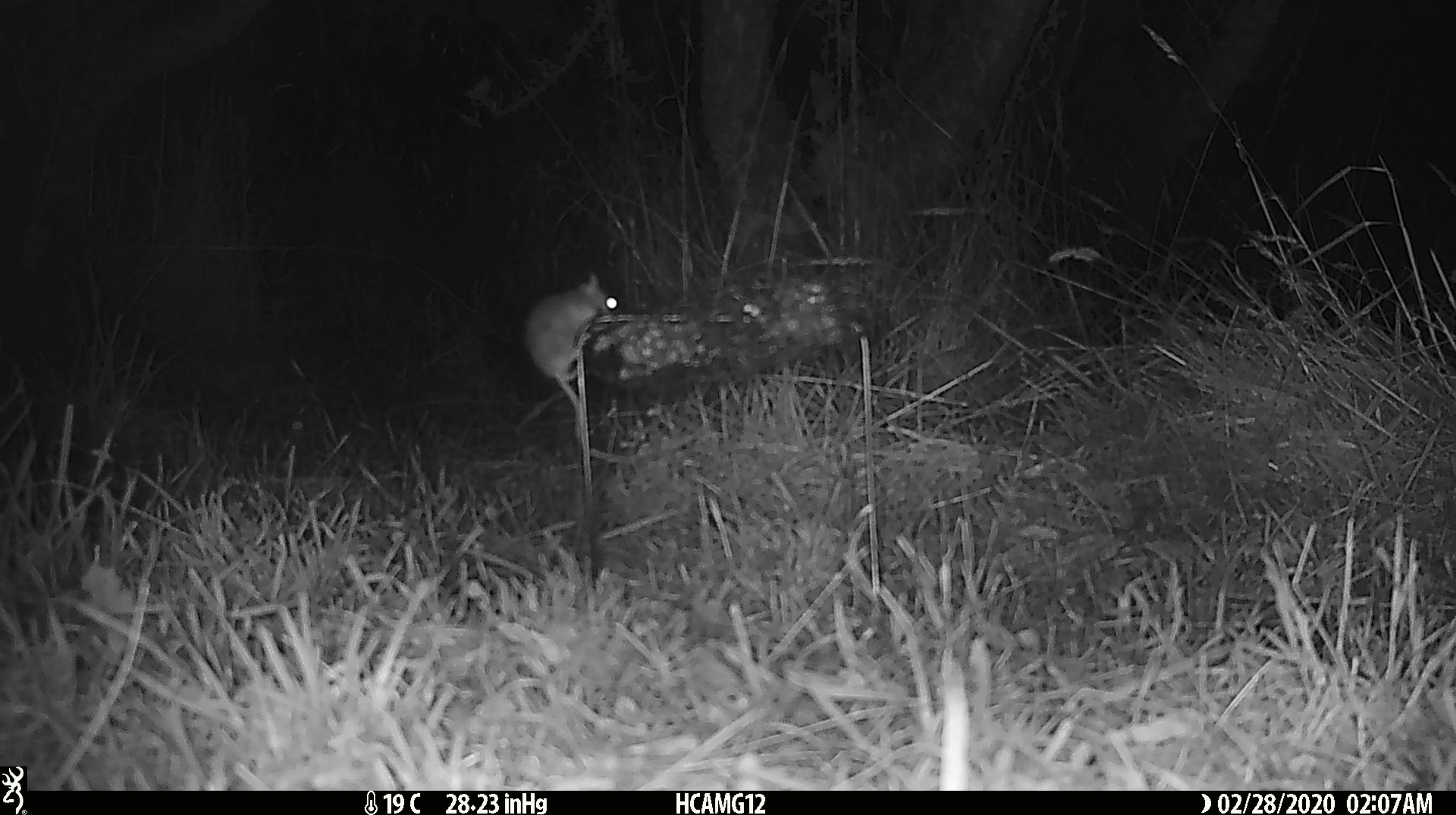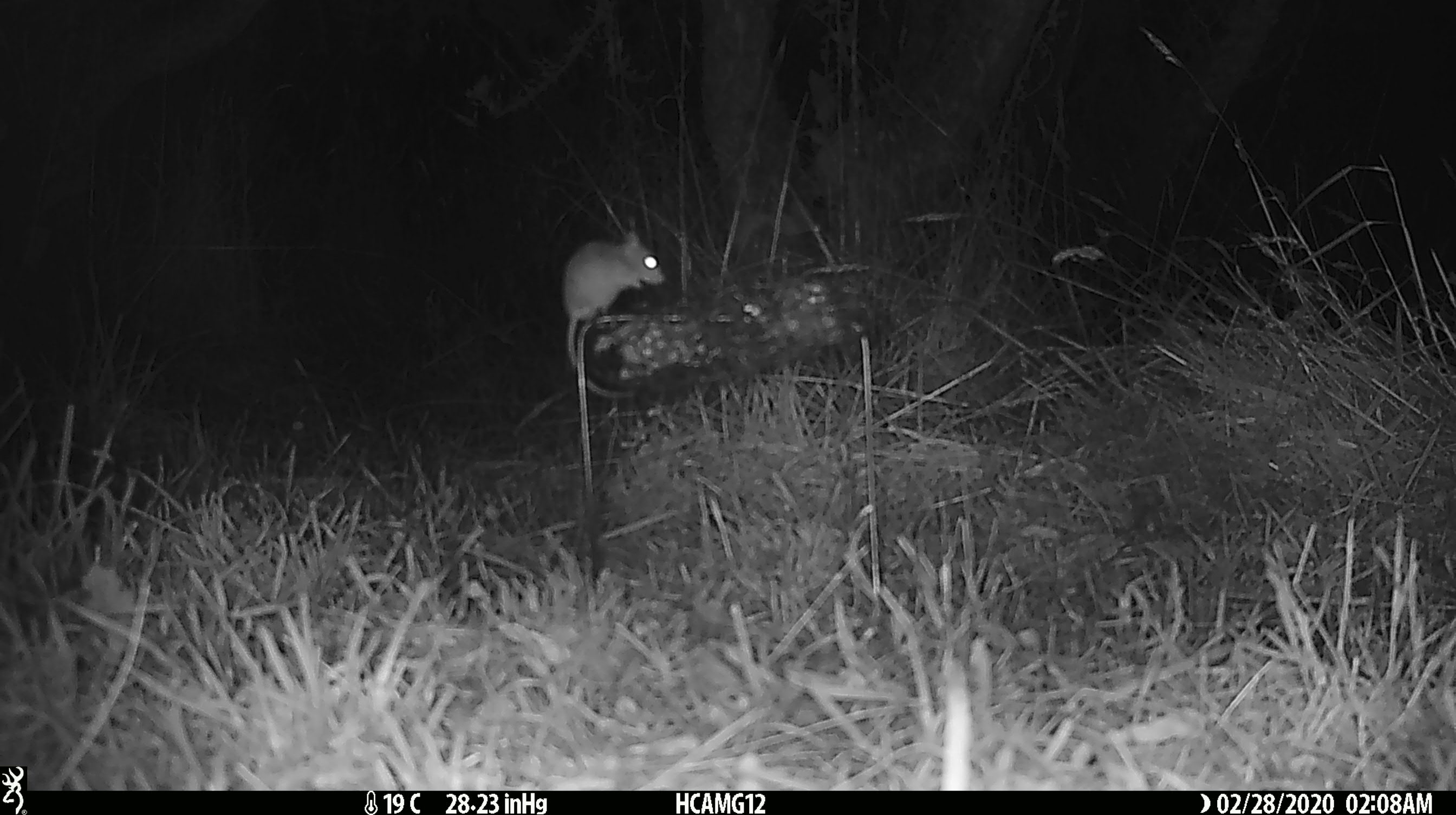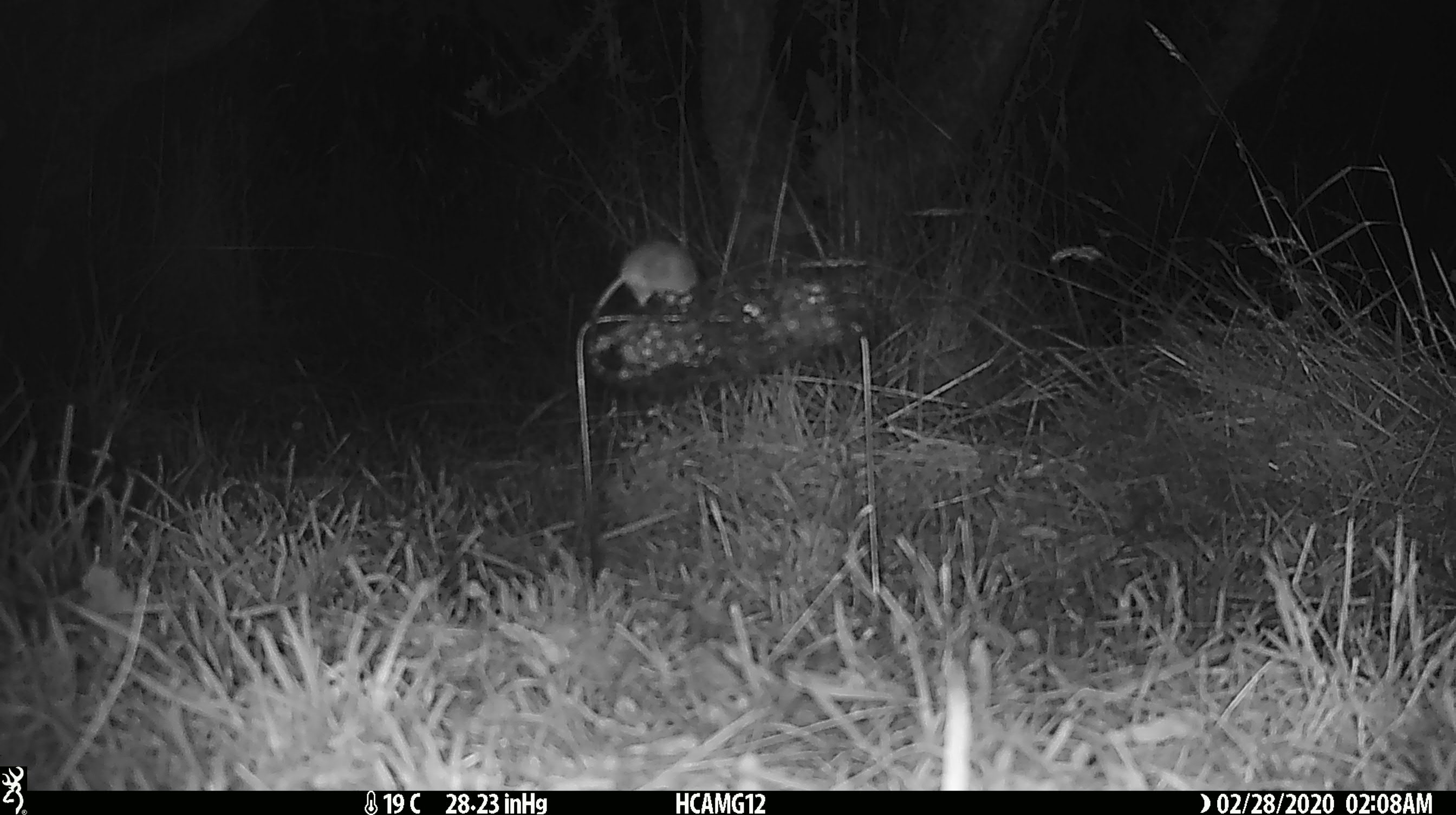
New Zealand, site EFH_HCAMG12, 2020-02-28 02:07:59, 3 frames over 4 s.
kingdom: Animalia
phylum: Chordata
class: Mammalia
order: Rodentia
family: Muridae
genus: Mus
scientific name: Mus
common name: mouse